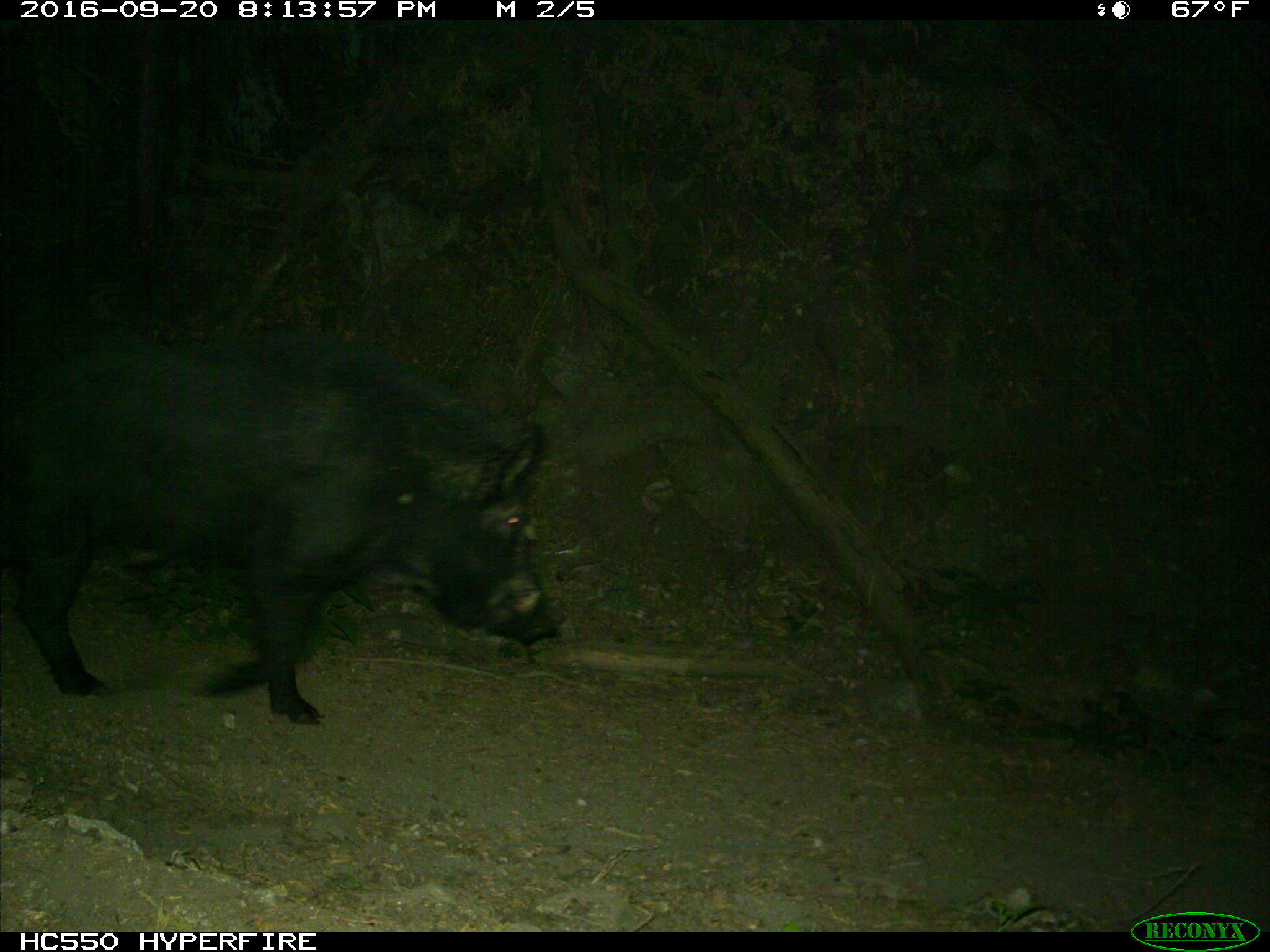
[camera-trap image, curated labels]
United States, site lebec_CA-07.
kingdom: Animalia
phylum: Chordata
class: Mammalia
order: Artiodactyla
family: Suidae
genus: Sus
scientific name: Sus scrofa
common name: wild boar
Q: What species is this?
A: Sus scrofa (wild boar).